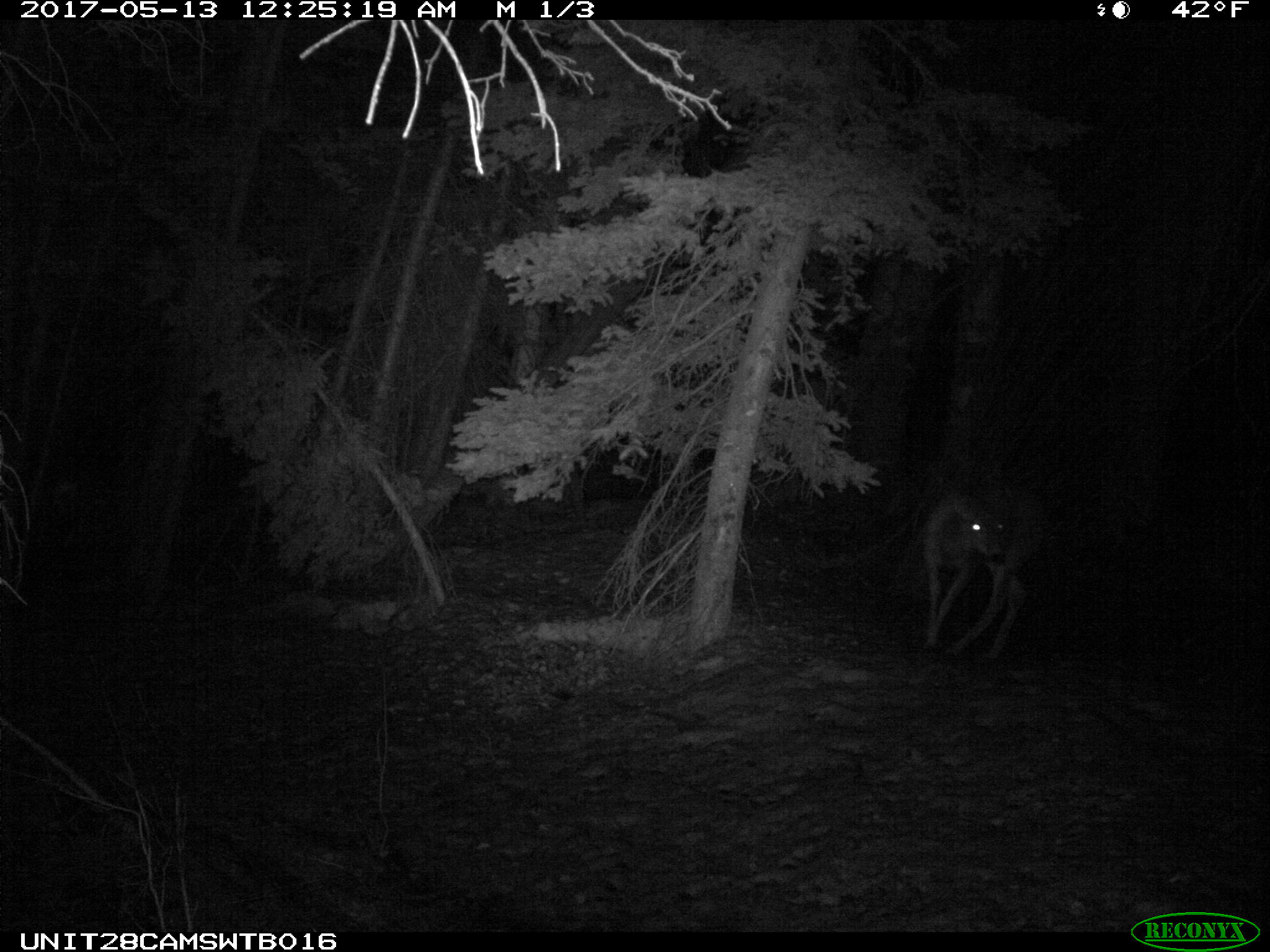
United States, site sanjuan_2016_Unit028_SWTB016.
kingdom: Animalia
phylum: Chordata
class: Mammalia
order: Artiodactyla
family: Cervidae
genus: Odocoileus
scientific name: Odocoileus hemionus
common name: mule deer